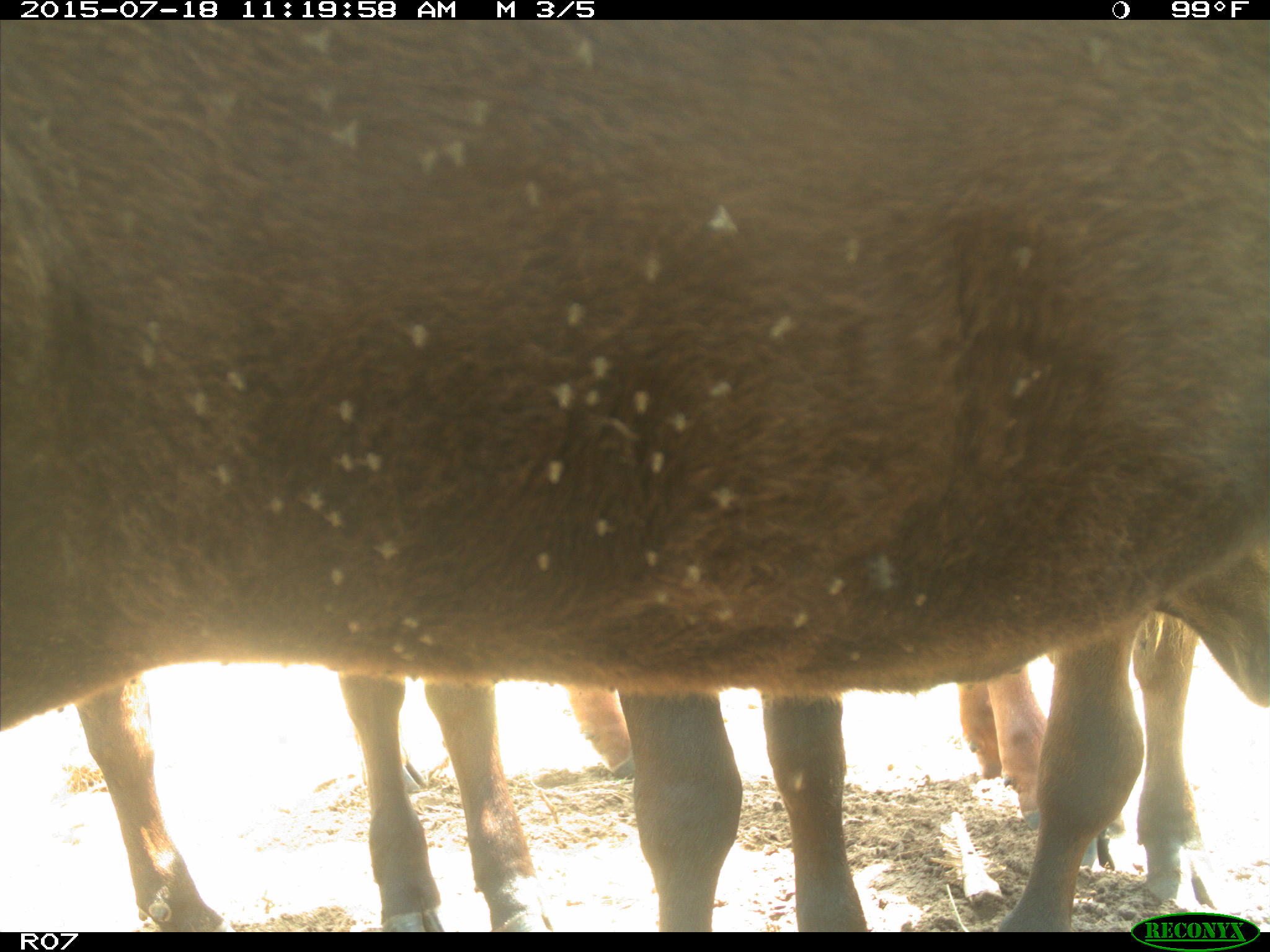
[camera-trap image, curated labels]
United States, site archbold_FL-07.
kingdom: Animalia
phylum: Chordata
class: Mammalia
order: Artiodactyla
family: Bovidae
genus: Bos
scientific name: Bos taurus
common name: domestic cow